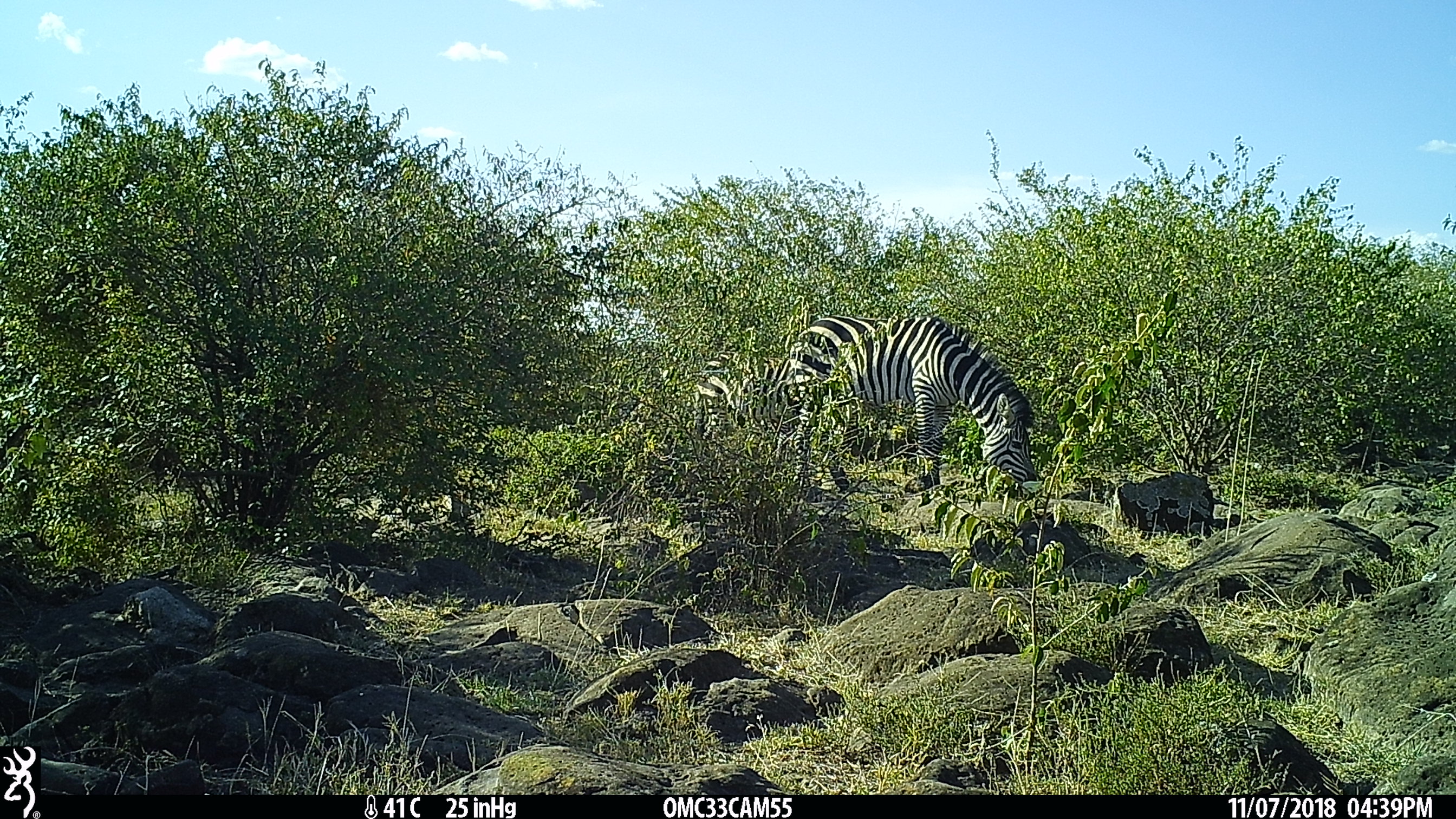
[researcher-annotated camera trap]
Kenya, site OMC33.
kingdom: Animalia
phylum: Chordata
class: Mammalia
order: Perissodactyla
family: Equidae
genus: Equus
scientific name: Equus quagga burchellii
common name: burchell's zebra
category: zebra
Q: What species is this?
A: Zebra (burchell's zebra) (Equus quagga burchellii).